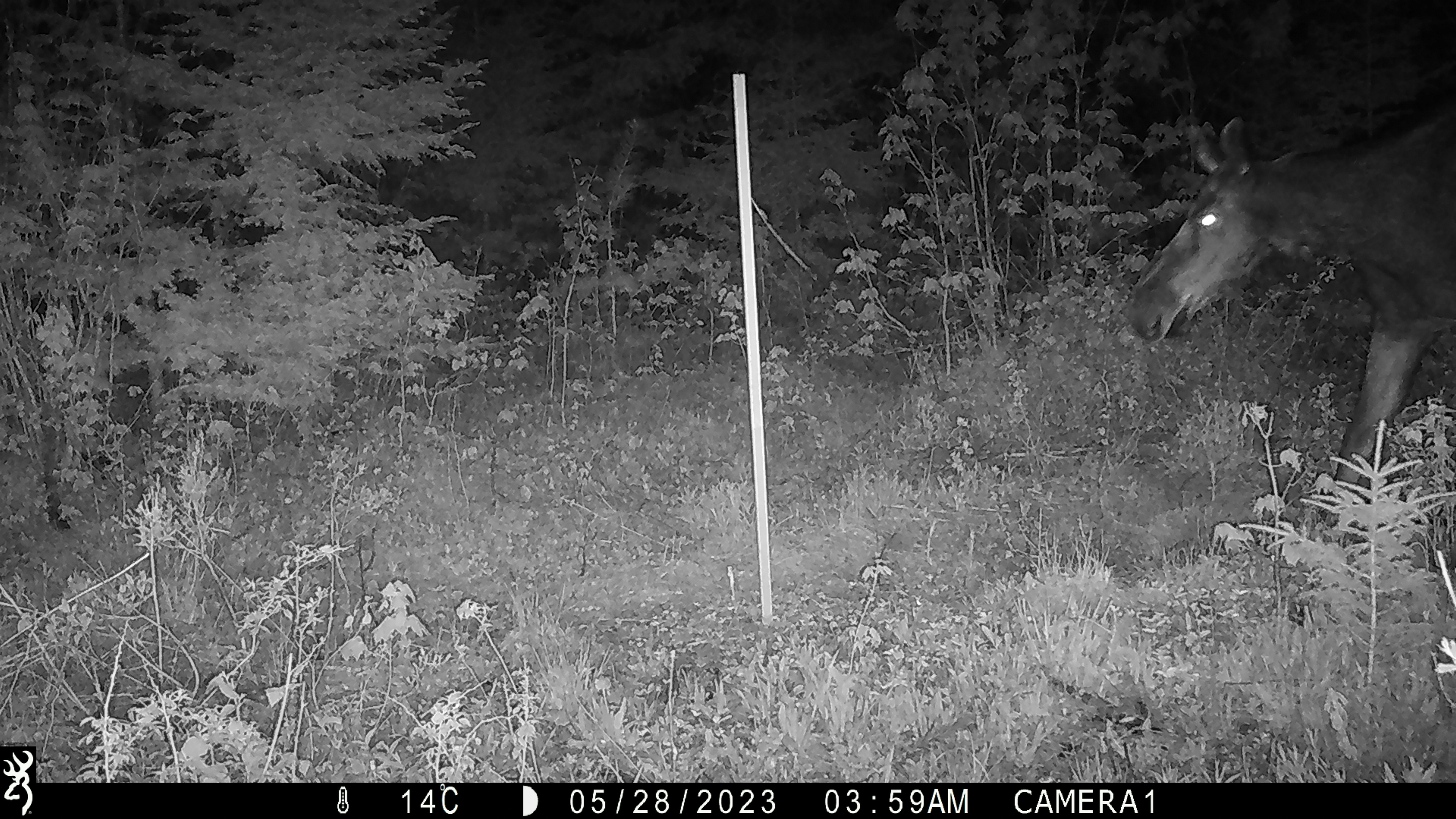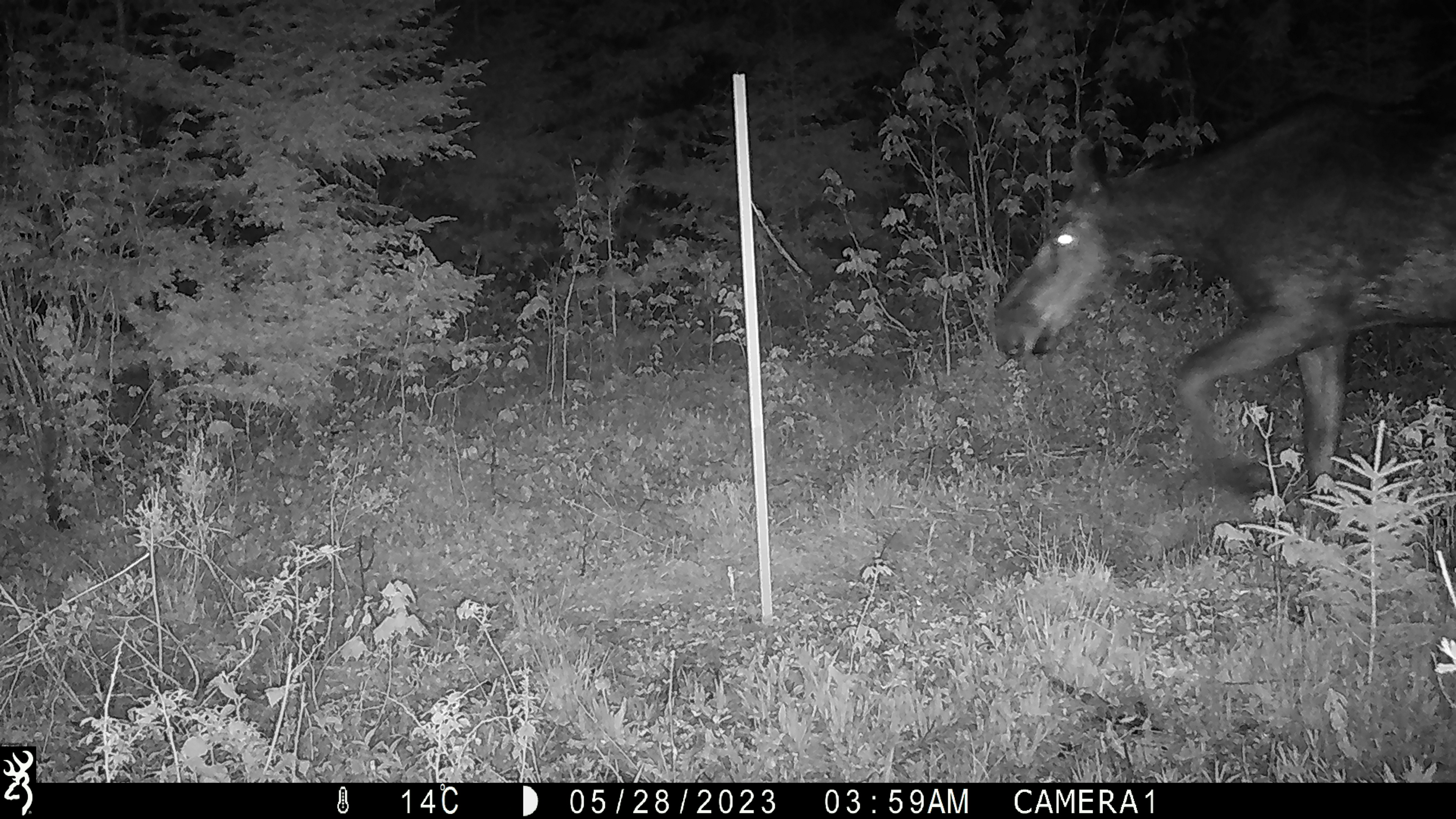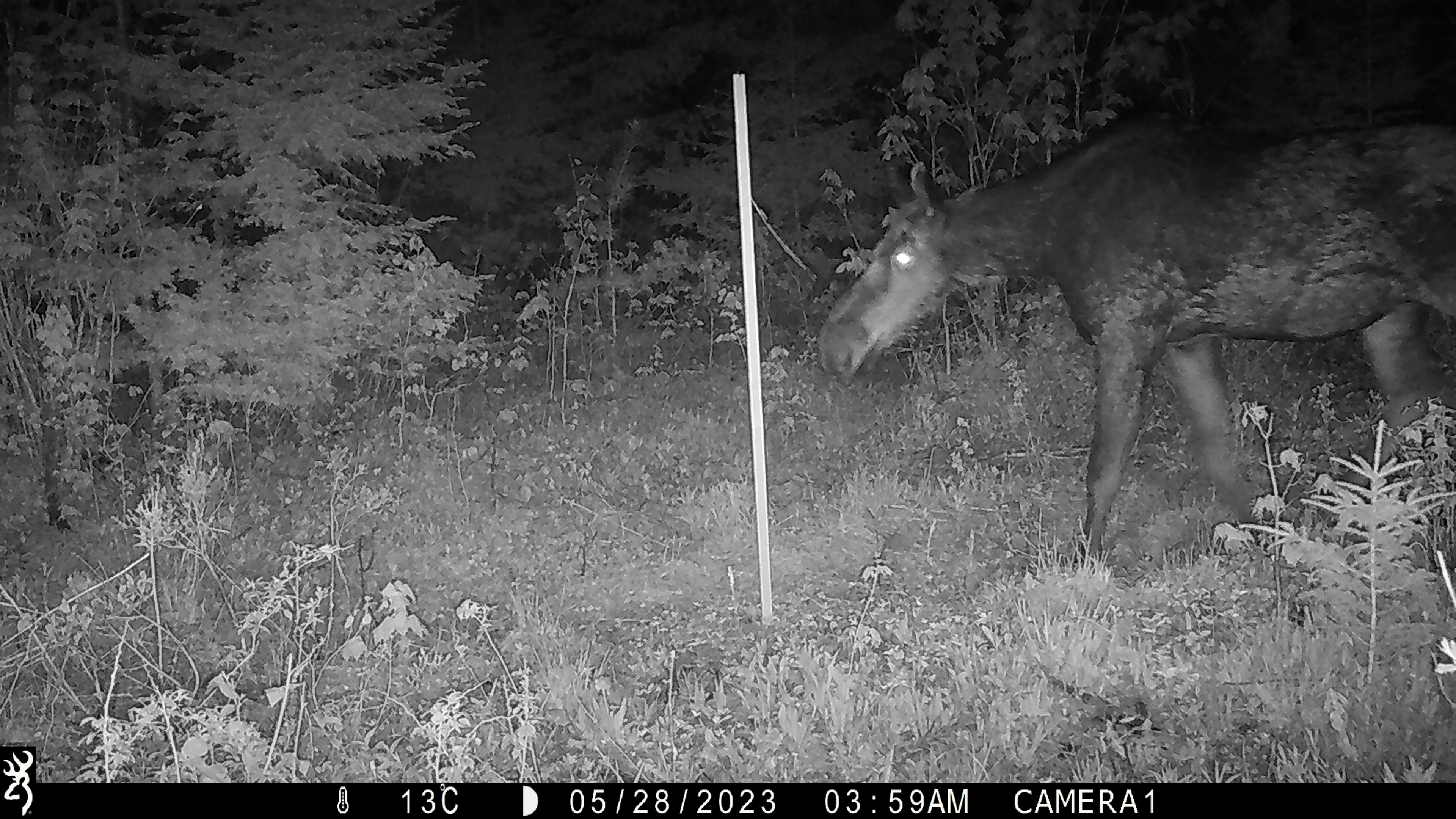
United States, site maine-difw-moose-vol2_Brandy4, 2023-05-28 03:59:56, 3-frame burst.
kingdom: Animalia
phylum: Chordata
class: Mammalia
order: Artiodactyla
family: Cervidae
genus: Alces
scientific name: Alces alces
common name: moose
Moose (Alces alces).